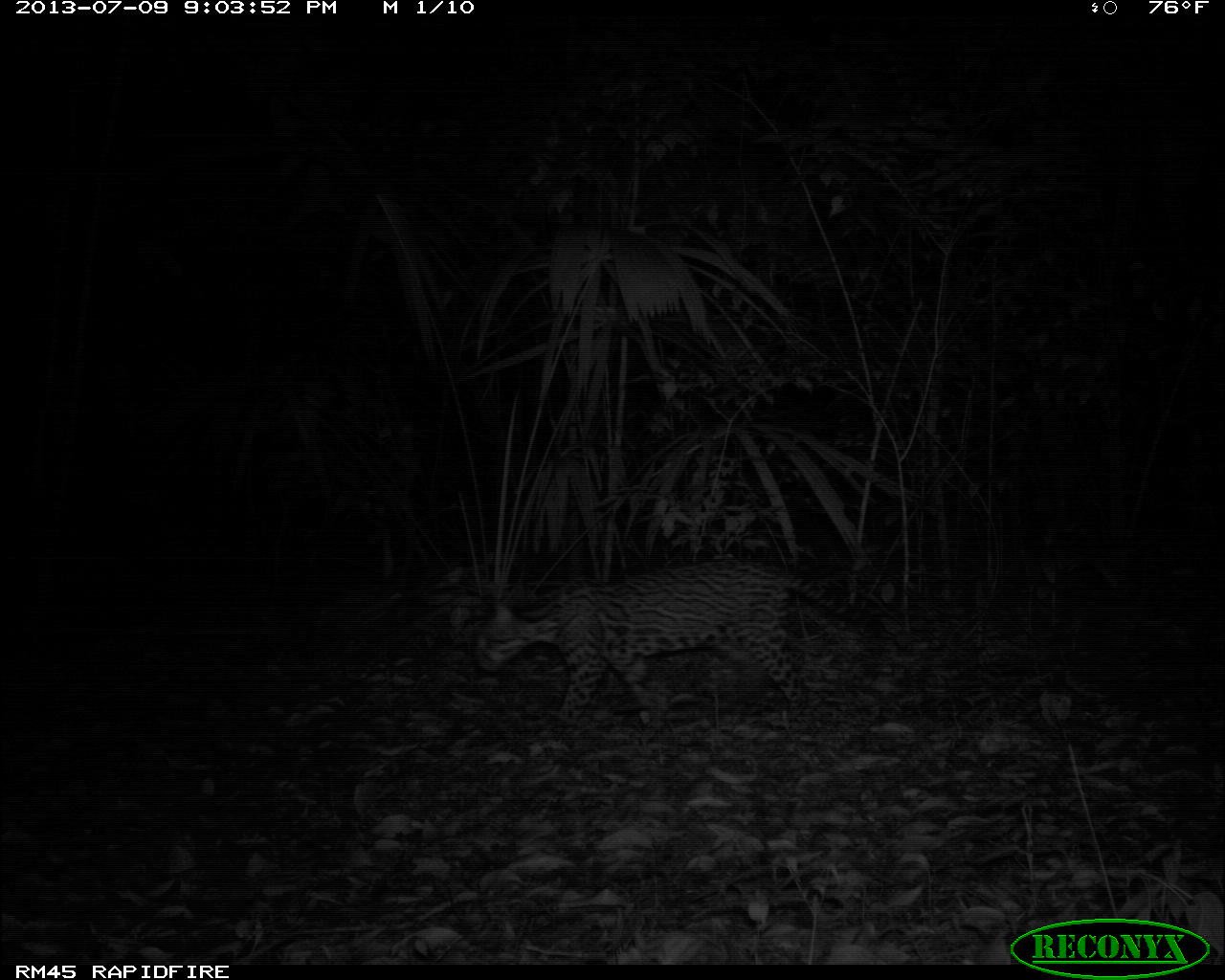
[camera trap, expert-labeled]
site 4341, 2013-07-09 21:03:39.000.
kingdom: Animalia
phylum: Chordata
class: Mammalia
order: Carnivora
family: Felidae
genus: Leopardus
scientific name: Leopardus pardalis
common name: ocelot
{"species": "Leopardus pardalis (ocelot)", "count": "1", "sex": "female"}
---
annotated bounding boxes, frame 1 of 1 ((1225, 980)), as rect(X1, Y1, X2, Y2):
leopardus pardalis: rect(469, 553, 882, 725)